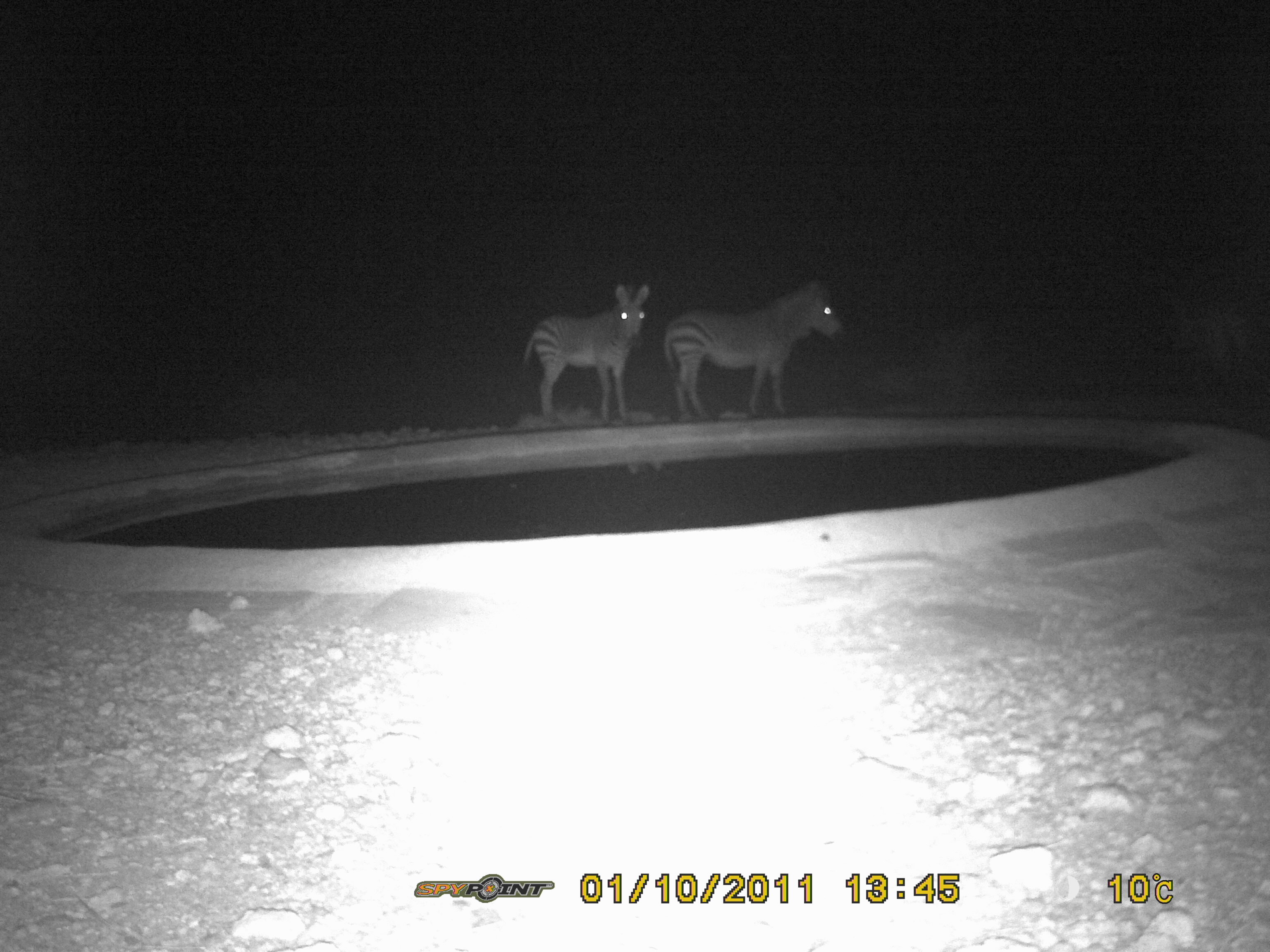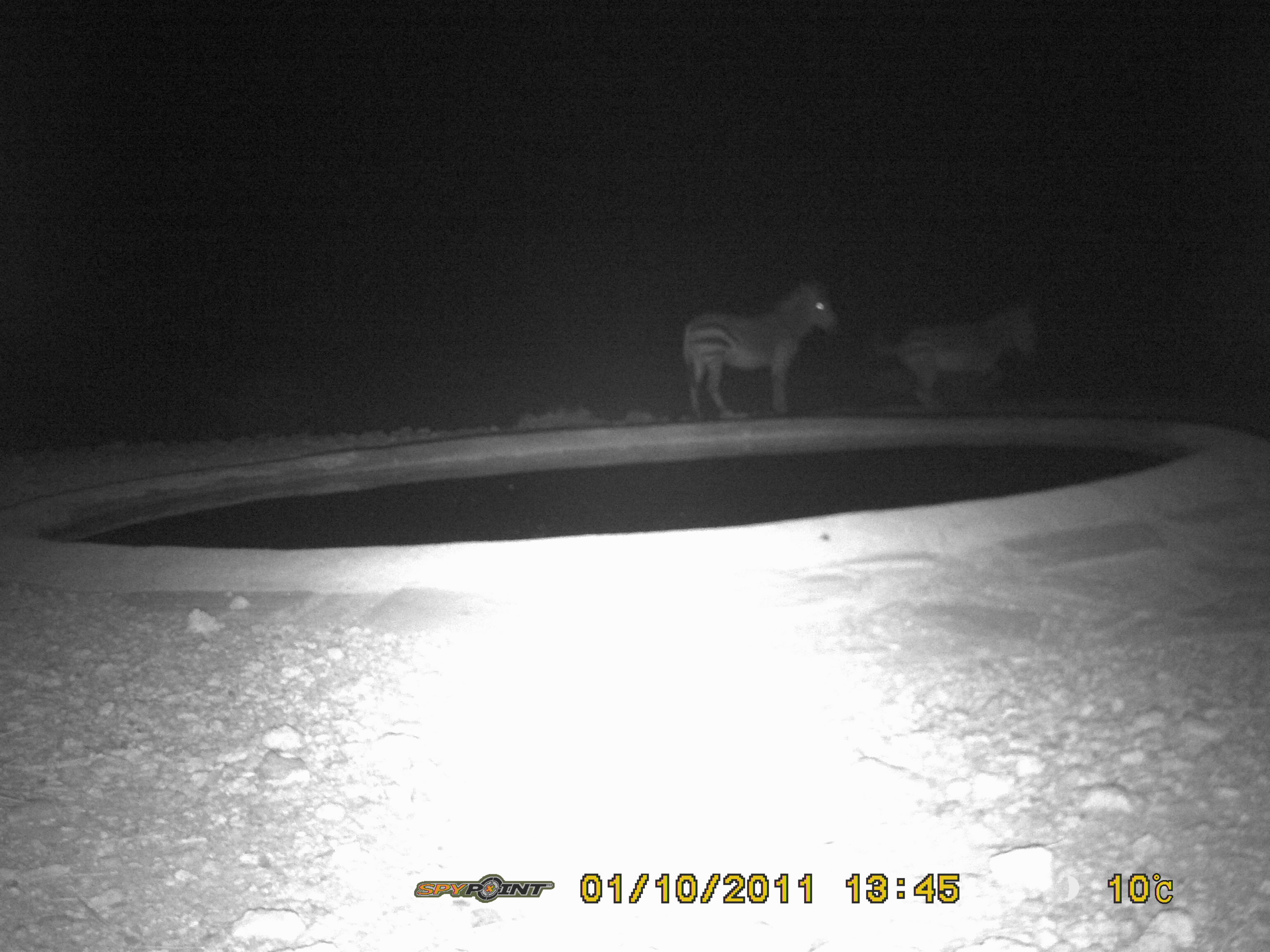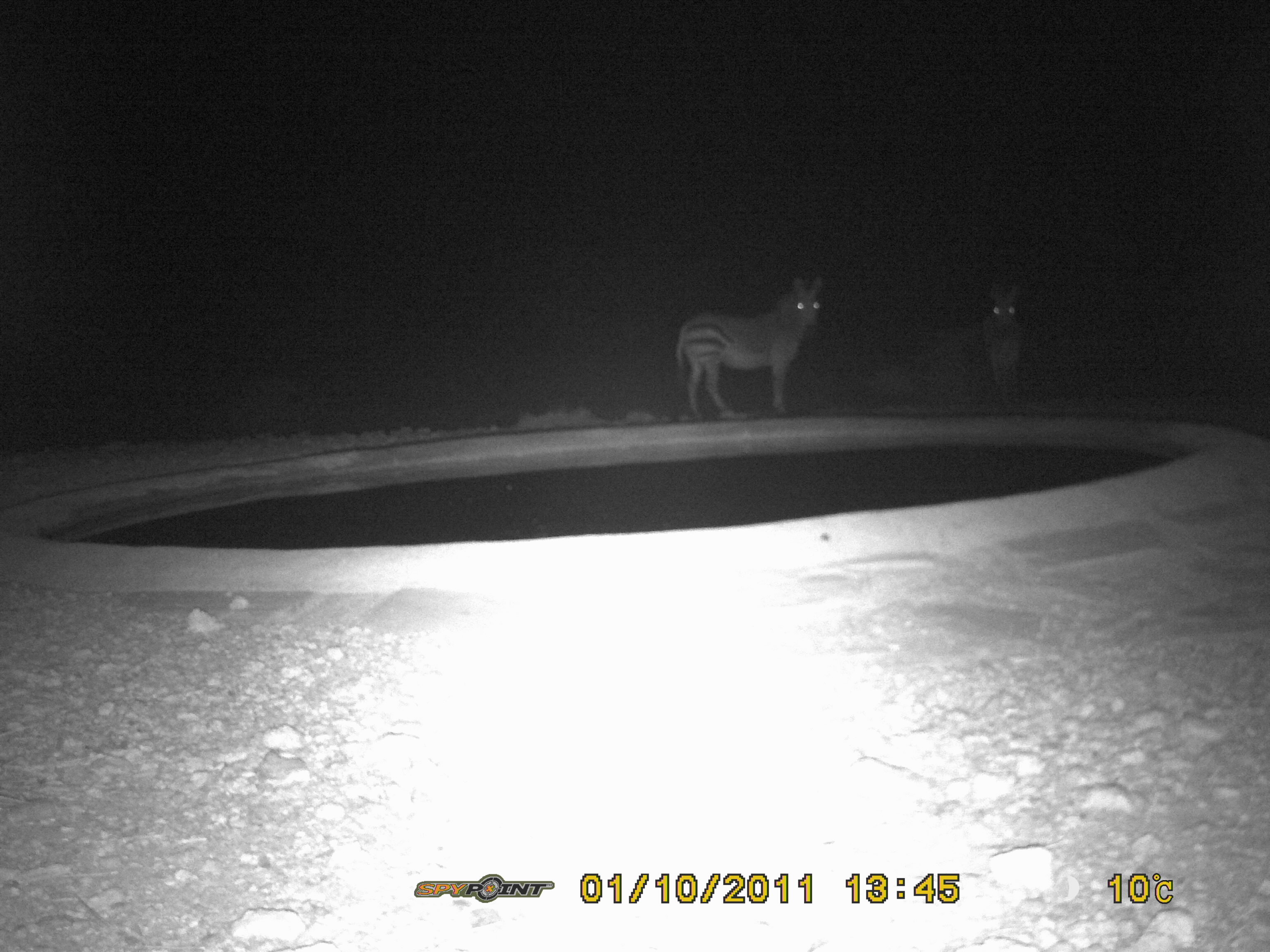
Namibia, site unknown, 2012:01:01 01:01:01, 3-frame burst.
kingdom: Animalia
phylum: Chordata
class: Mammalia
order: Perissodactyla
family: Equidae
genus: Equus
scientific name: Equus zebra hartmannae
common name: hartmann's mountain zebra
Equus zebra hartmannae (hartmann's mountain zebra).